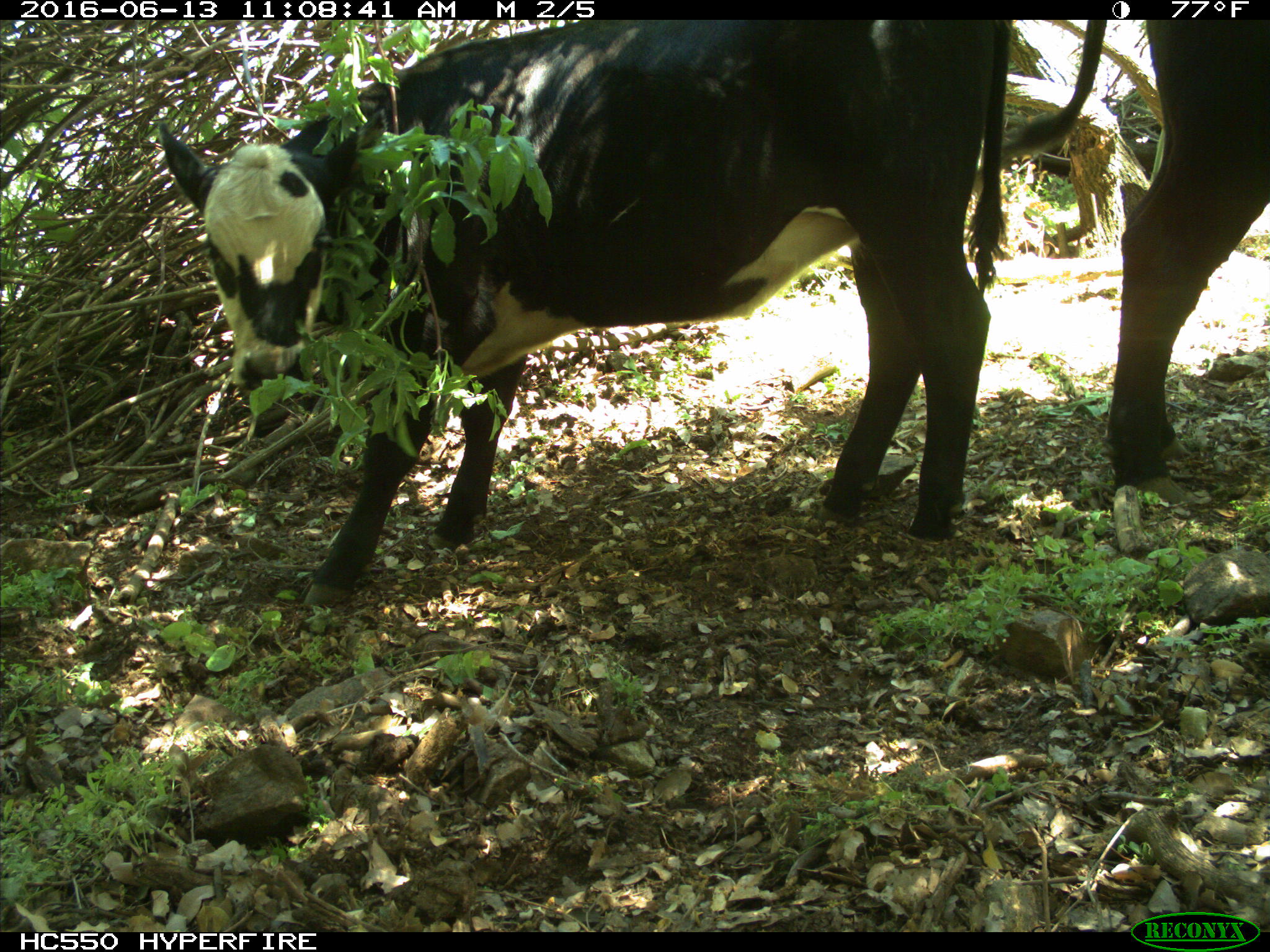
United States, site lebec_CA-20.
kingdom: Animalia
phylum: Chordata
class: Mammalia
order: Artiodactyla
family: Bovidae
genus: Bos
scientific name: Bos taurus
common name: domestic cow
Bos taurus (domestic cow).